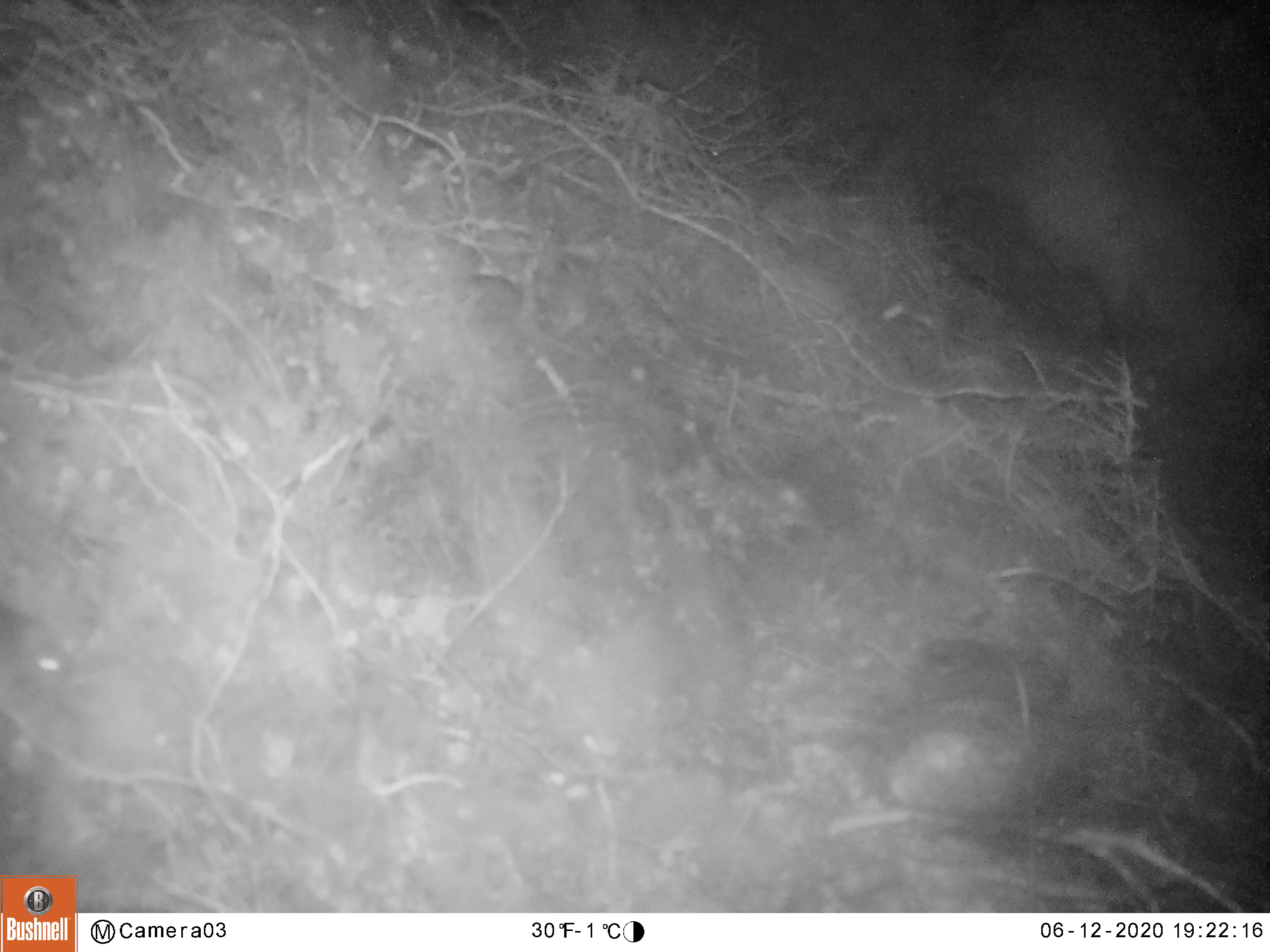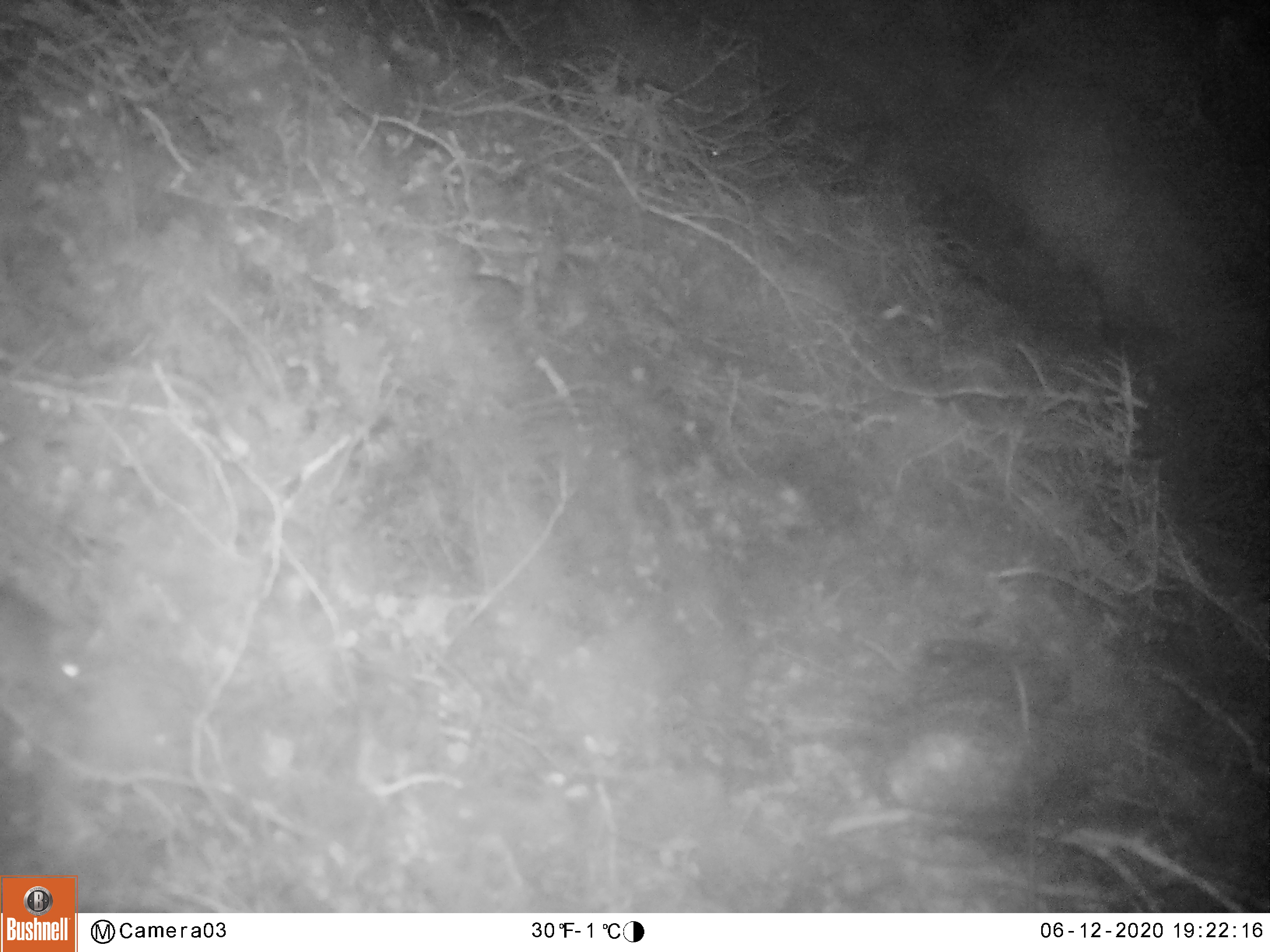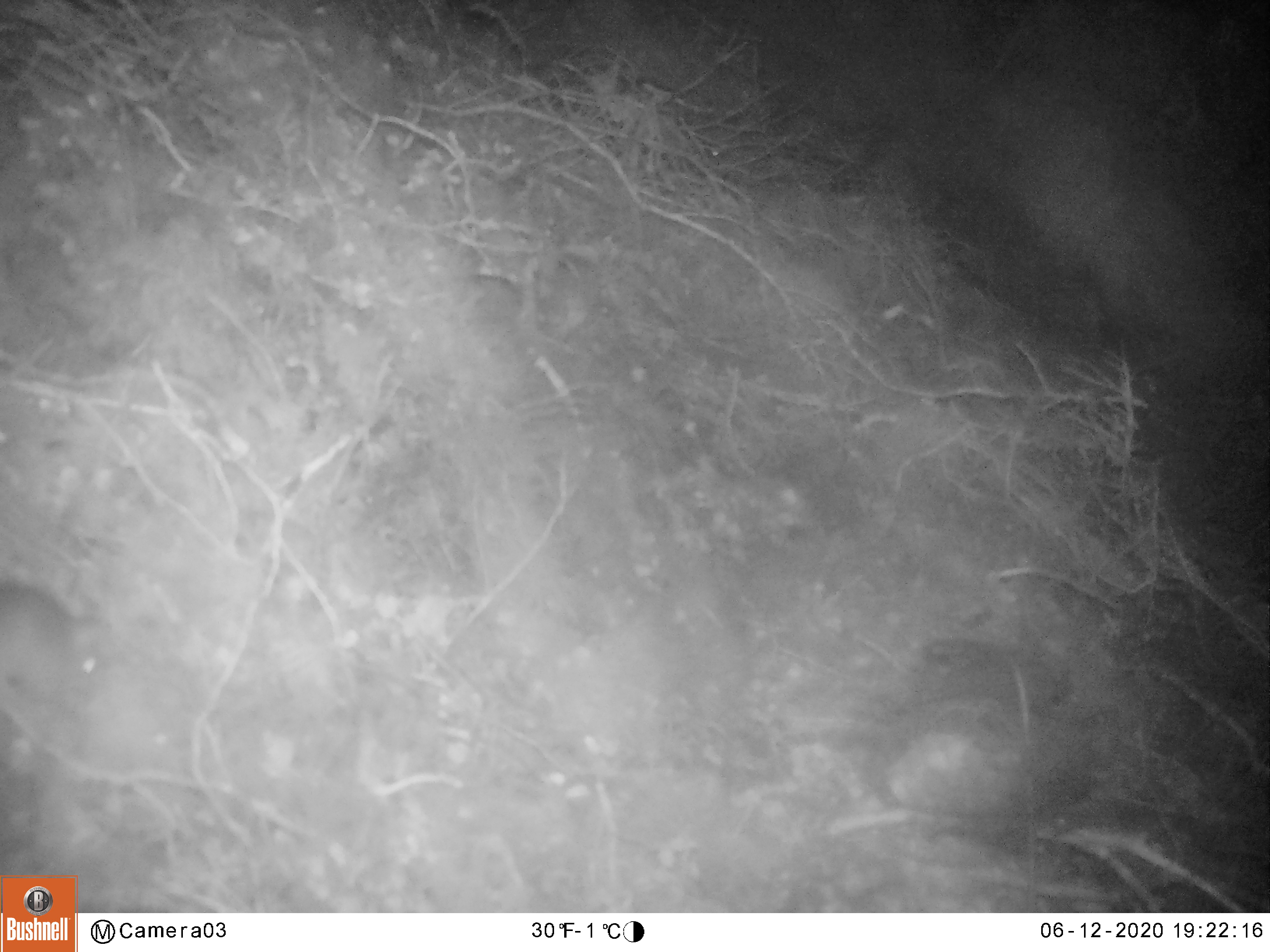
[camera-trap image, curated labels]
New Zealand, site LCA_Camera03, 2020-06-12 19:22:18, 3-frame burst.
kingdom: Animalia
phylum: Chordata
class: Mammalia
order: Rodentia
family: Muridae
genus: Mus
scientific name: Mus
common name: mouse